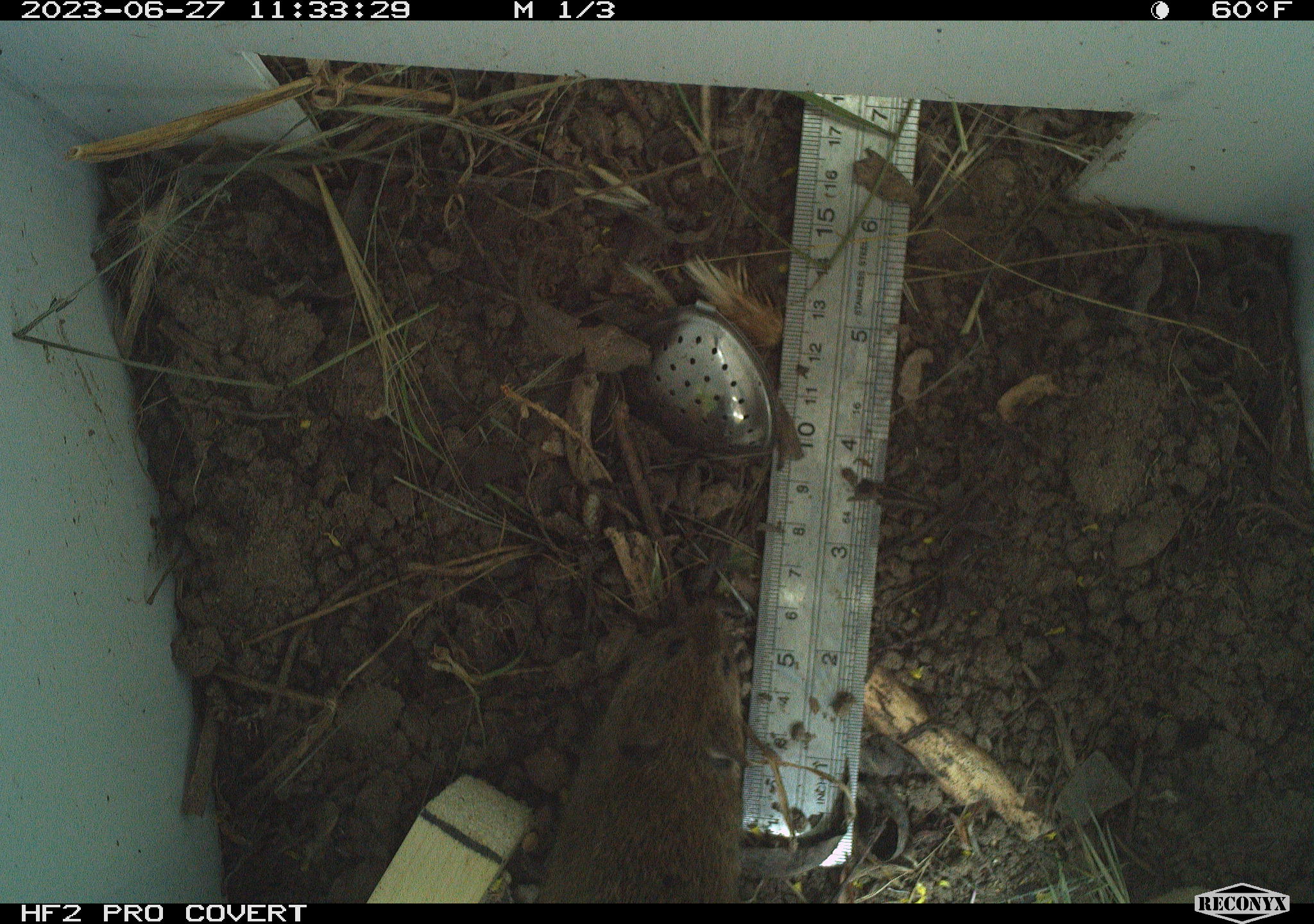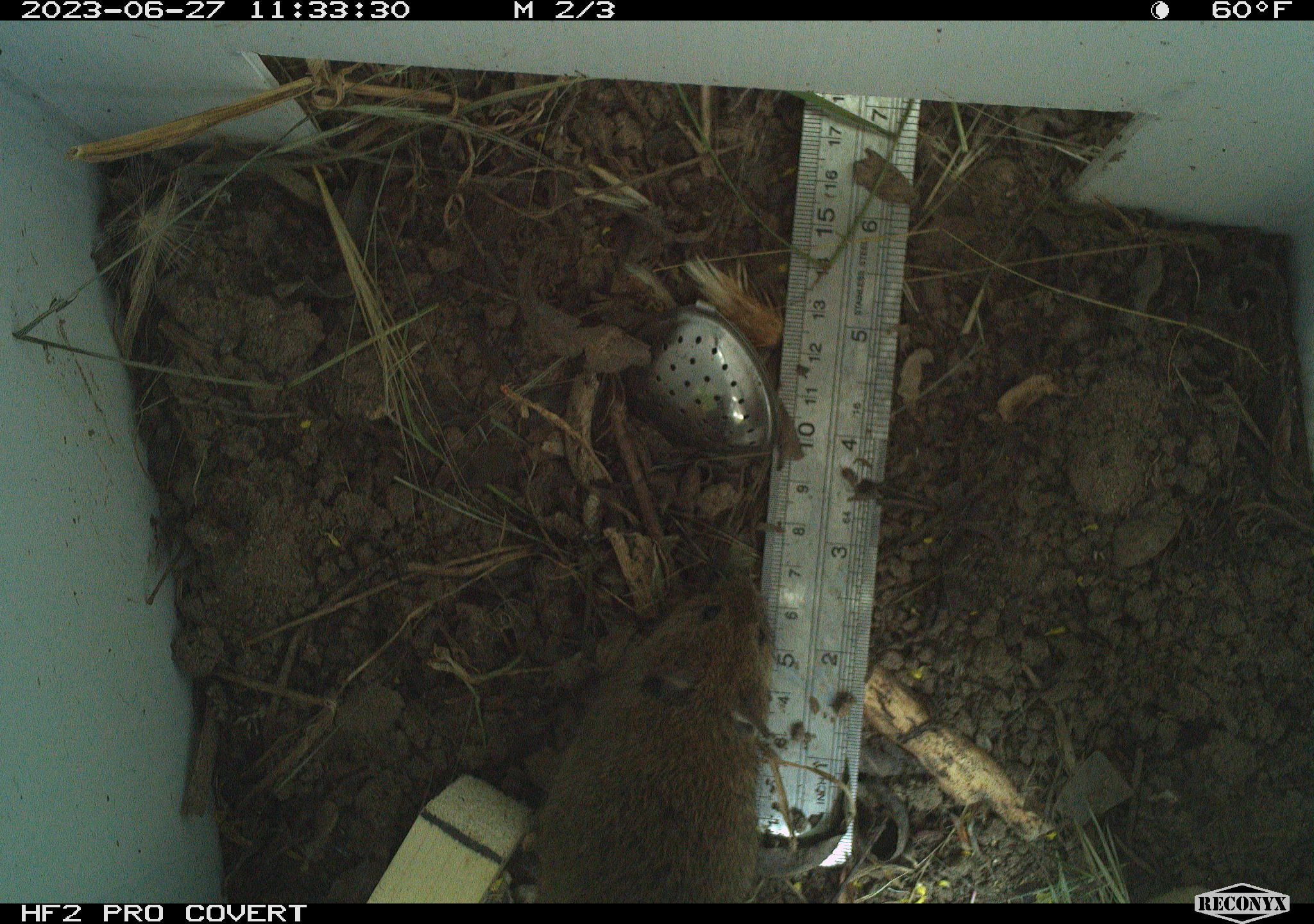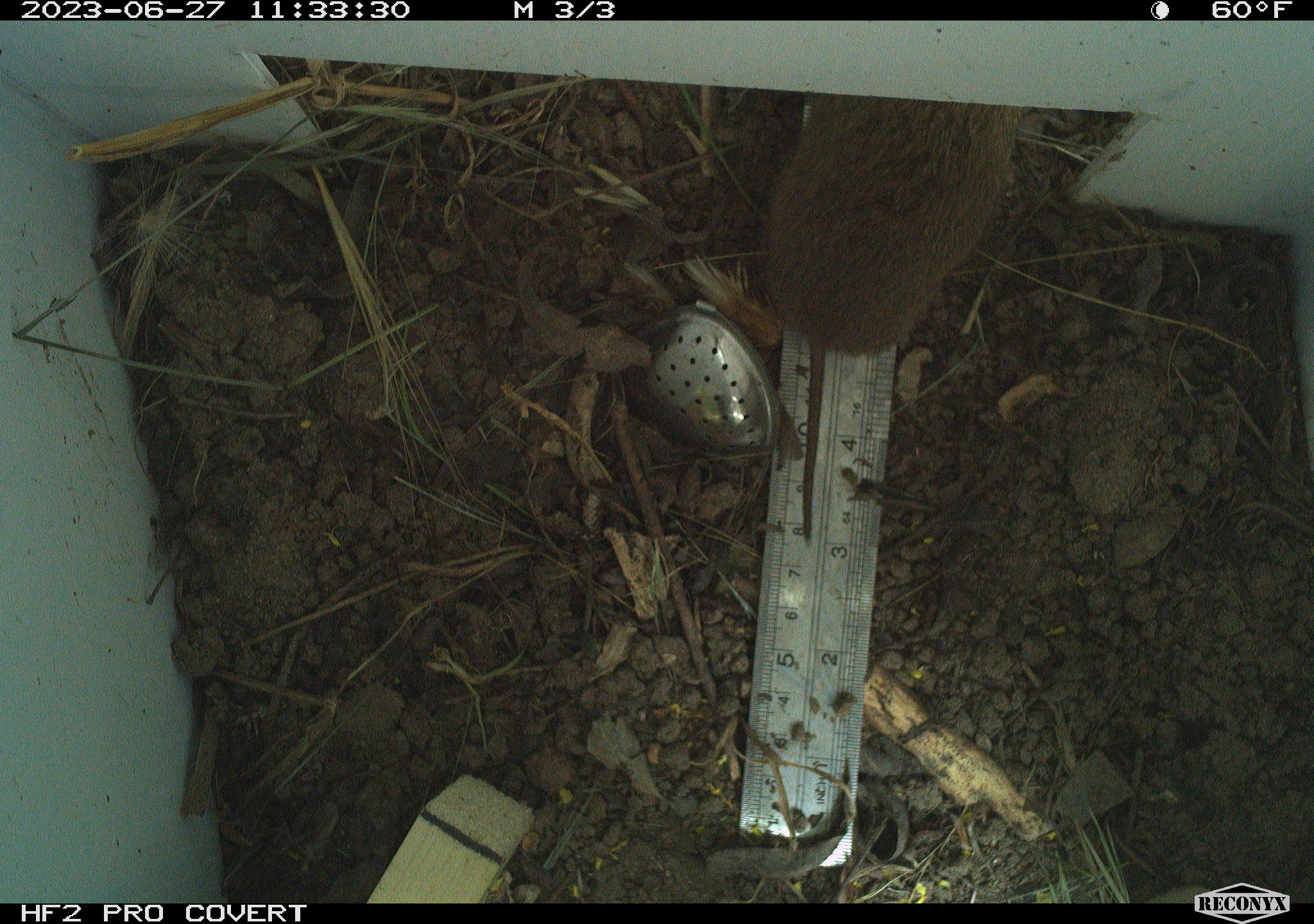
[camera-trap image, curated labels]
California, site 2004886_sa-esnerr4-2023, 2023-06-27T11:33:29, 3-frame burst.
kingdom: Animalia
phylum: Chordata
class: Mammalia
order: Rodentia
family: Cricetidae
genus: Microtus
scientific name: Microtus californicus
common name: california vole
California vole (Microtus californicus).